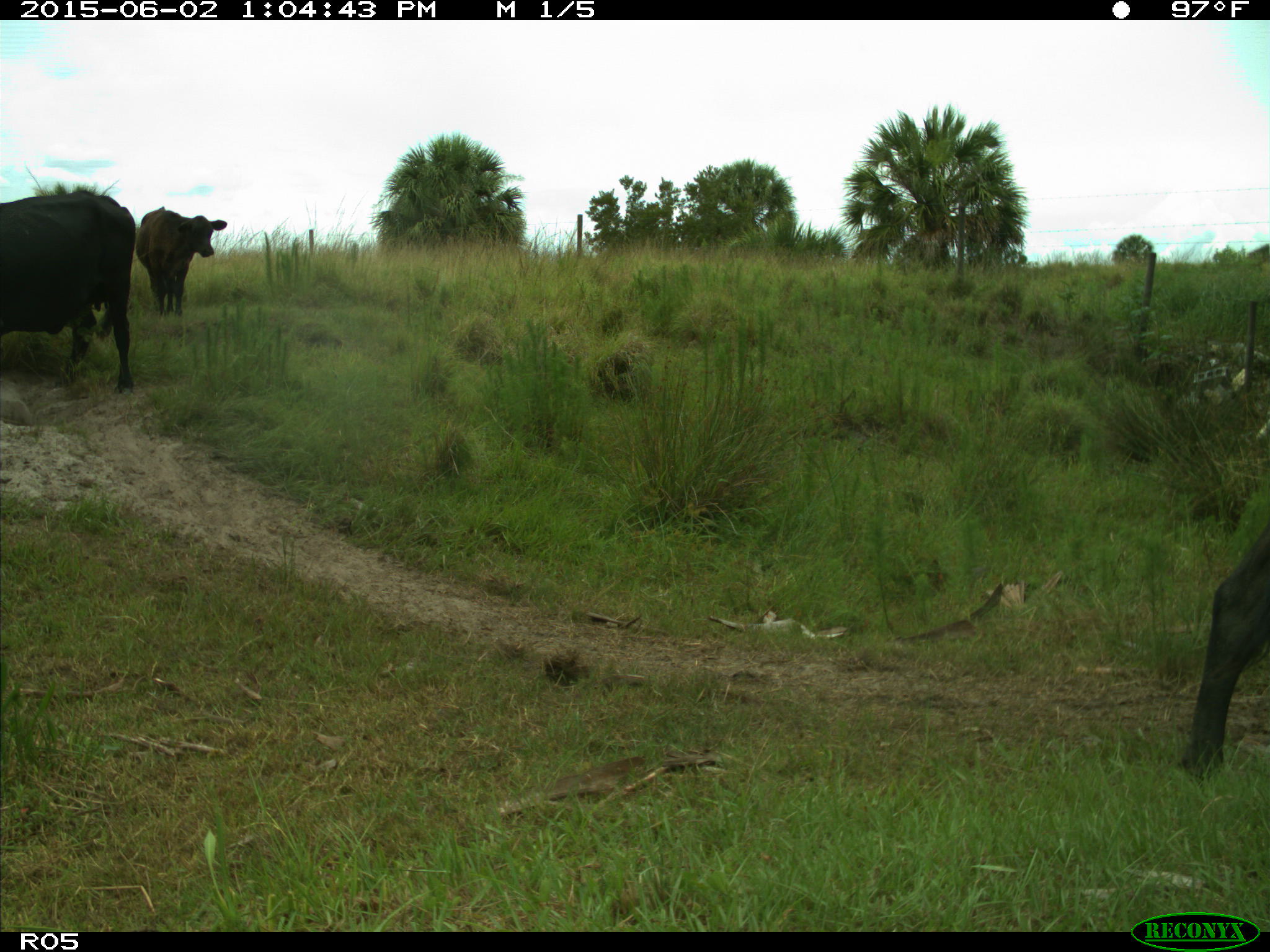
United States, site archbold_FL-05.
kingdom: Animalia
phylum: Chordata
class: Mammalia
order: Artiodactyla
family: Bovidae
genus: Bos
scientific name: Bos taurus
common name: domestic cow